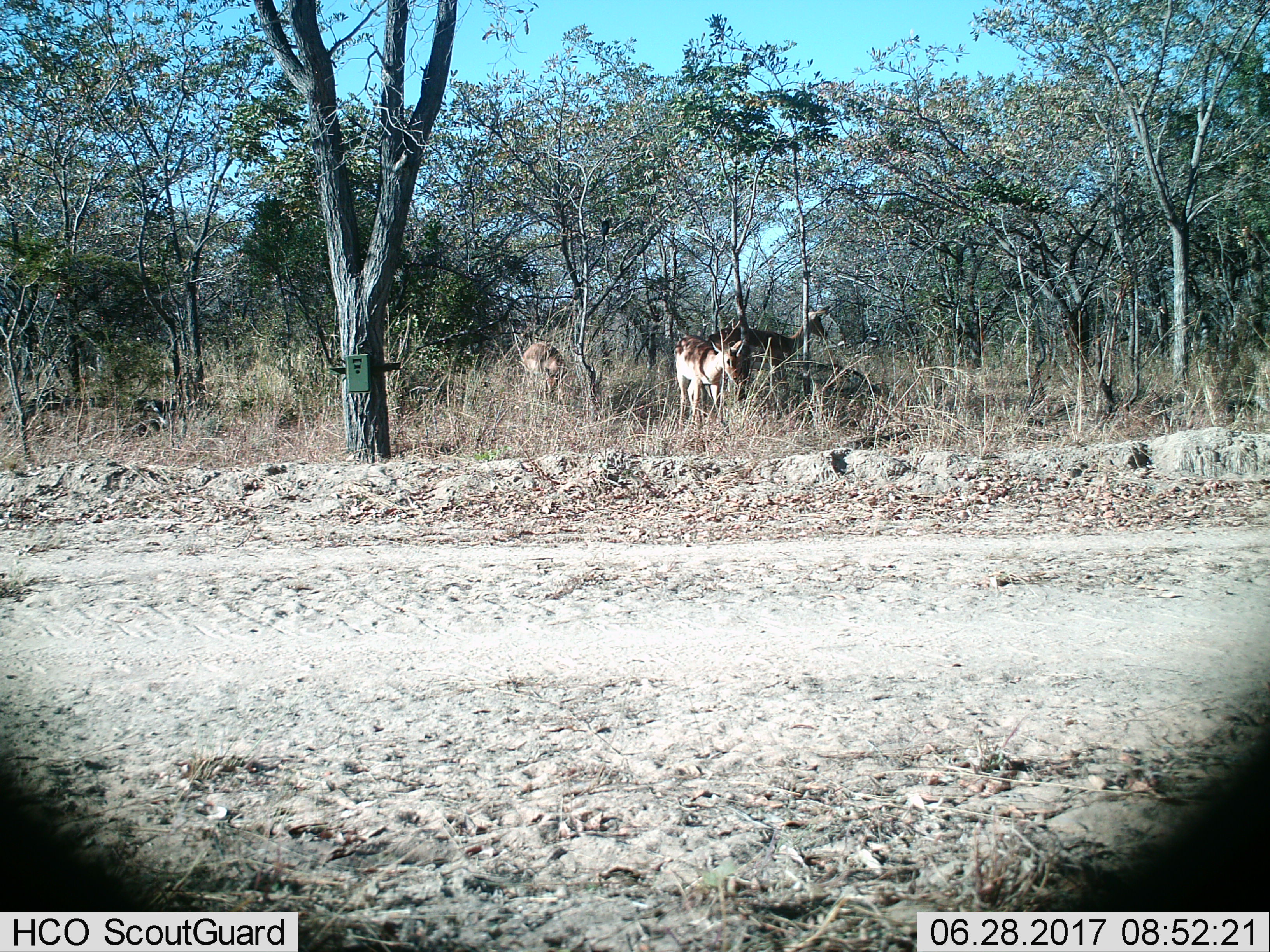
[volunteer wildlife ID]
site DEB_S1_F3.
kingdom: Animalia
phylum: Chordata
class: Mammalia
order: Artiodactyla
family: Bovidae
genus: Aepyceros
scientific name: Aepyceros melampus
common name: impala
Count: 3.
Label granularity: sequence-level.